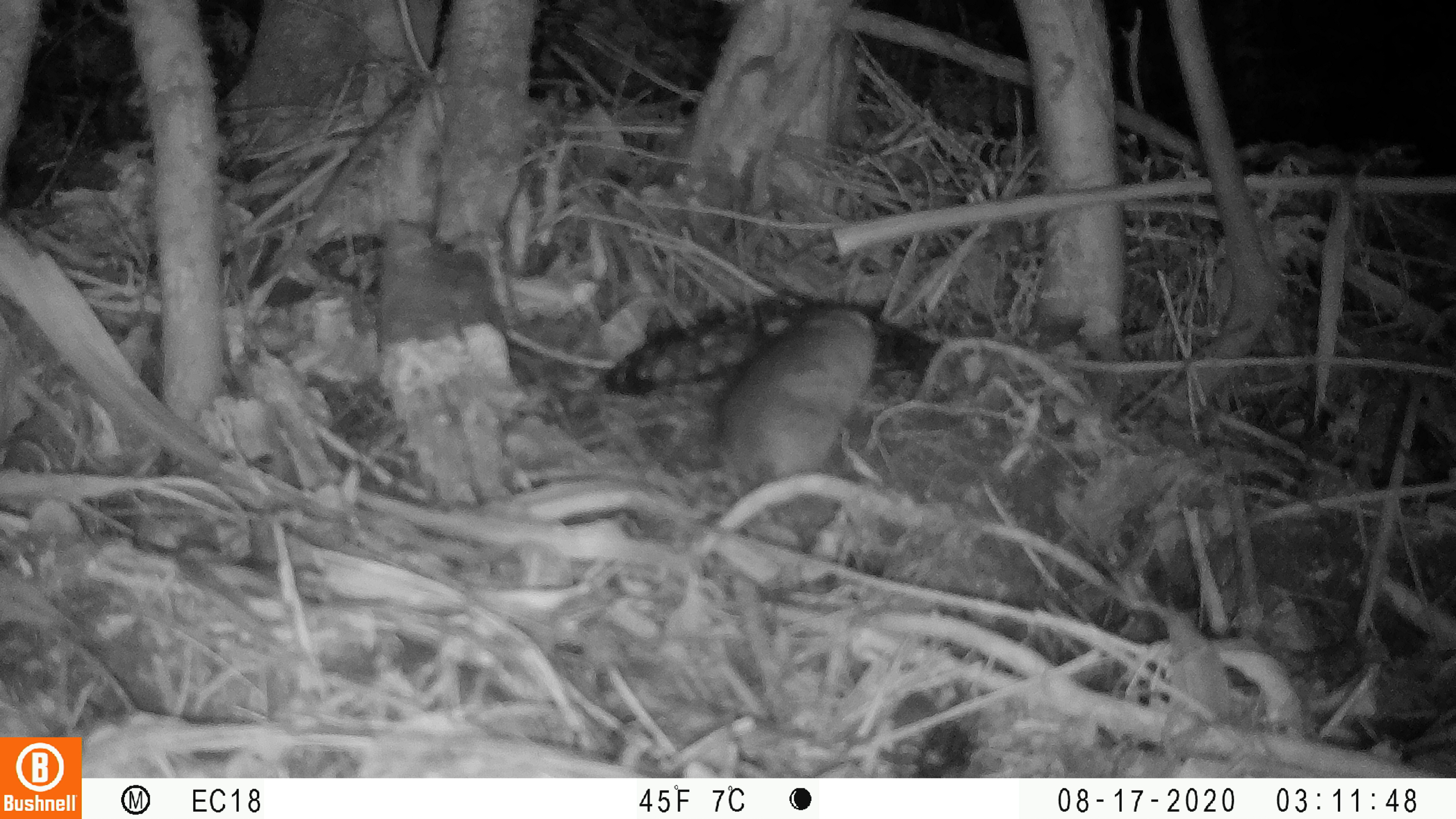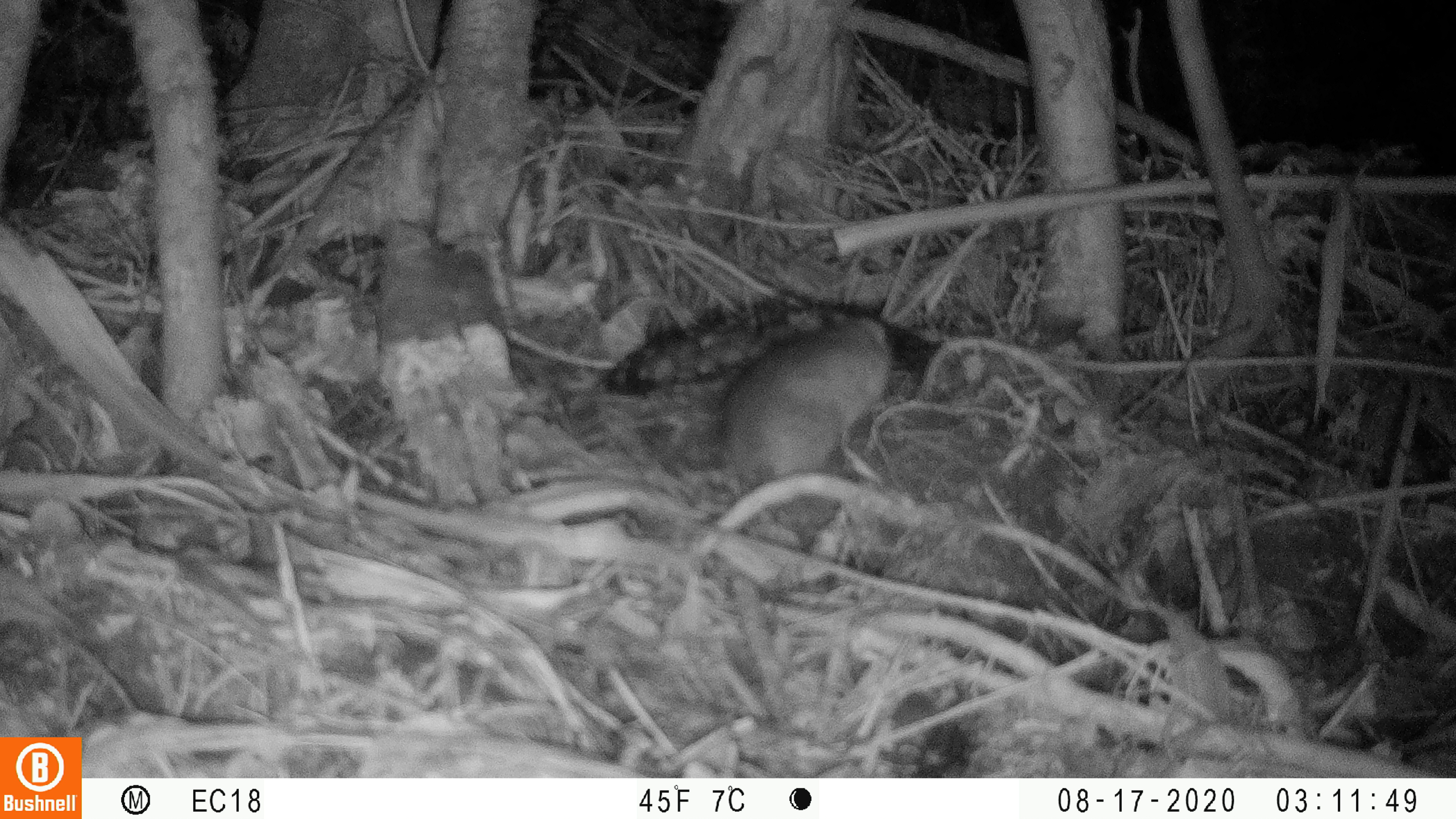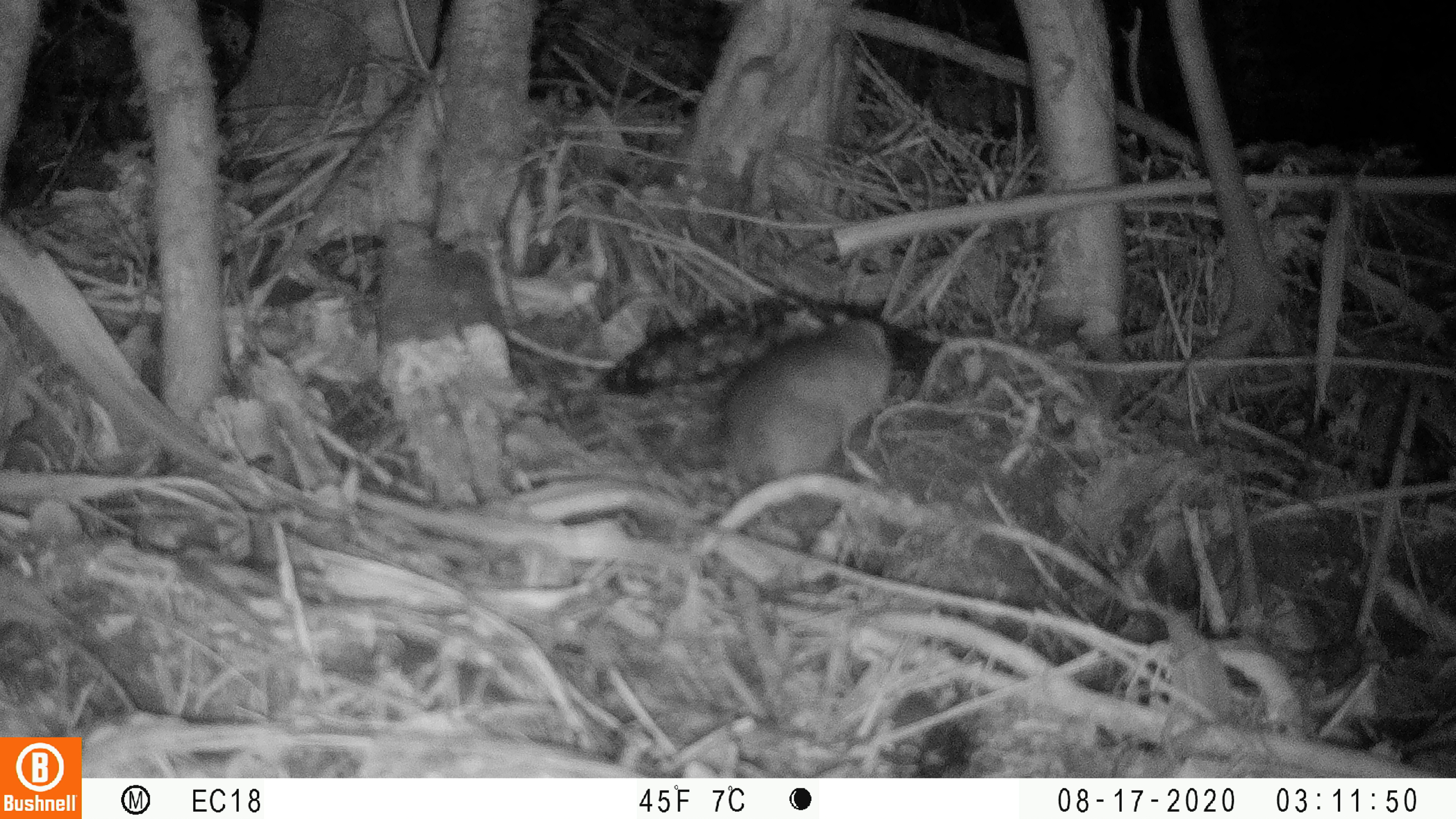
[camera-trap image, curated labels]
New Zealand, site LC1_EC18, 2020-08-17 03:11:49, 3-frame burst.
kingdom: Animalia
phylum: Chordata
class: Mammalia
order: Rodentia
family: Muridae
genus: Rattus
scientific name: Rattus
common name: rat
Rat (Rattus).